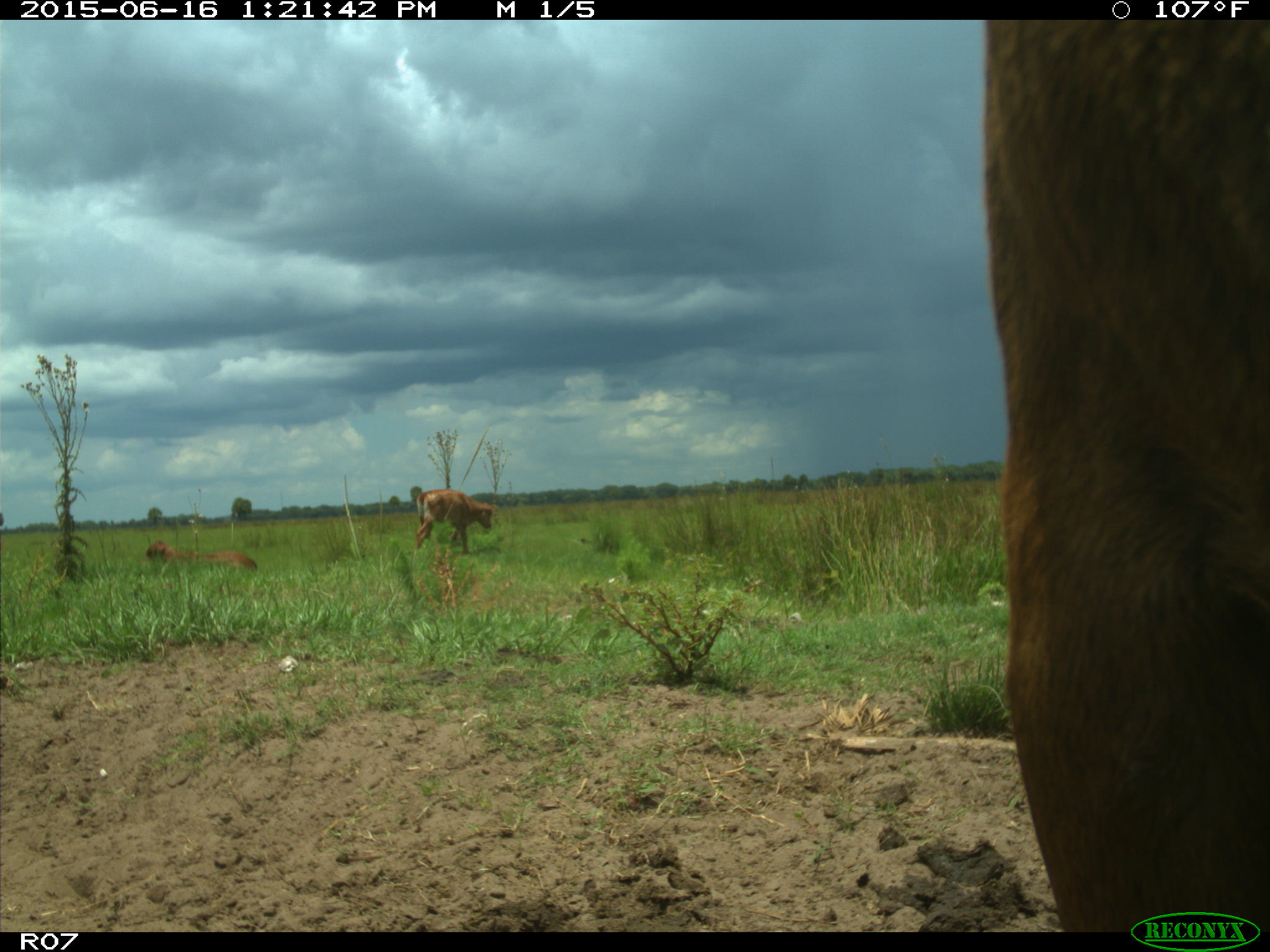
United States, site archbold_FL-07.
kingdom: Animalia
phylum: Chordata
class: Mammalia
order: Artiodactyla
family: Bovidae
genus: Bos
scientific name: Bos taurus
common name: domestic cow